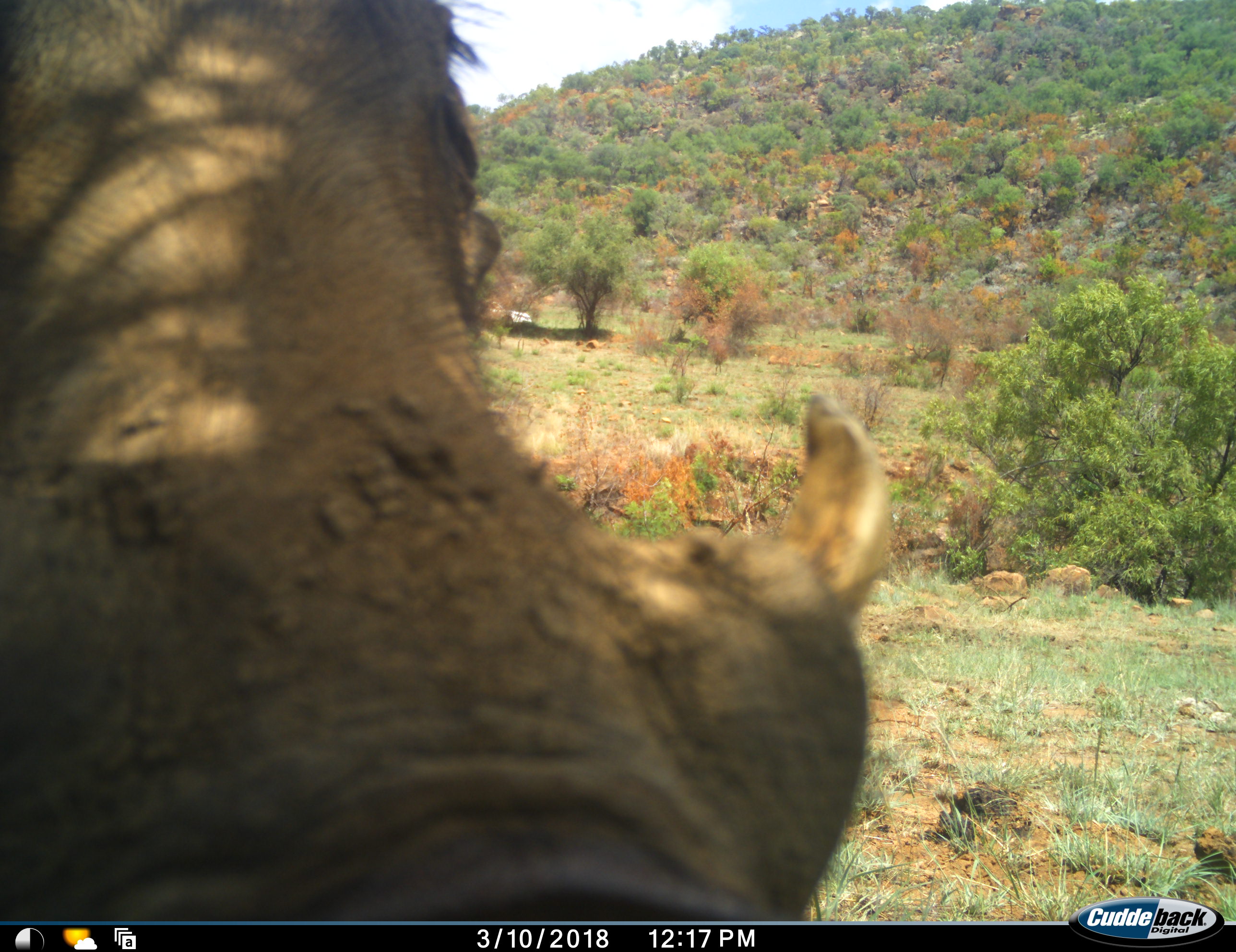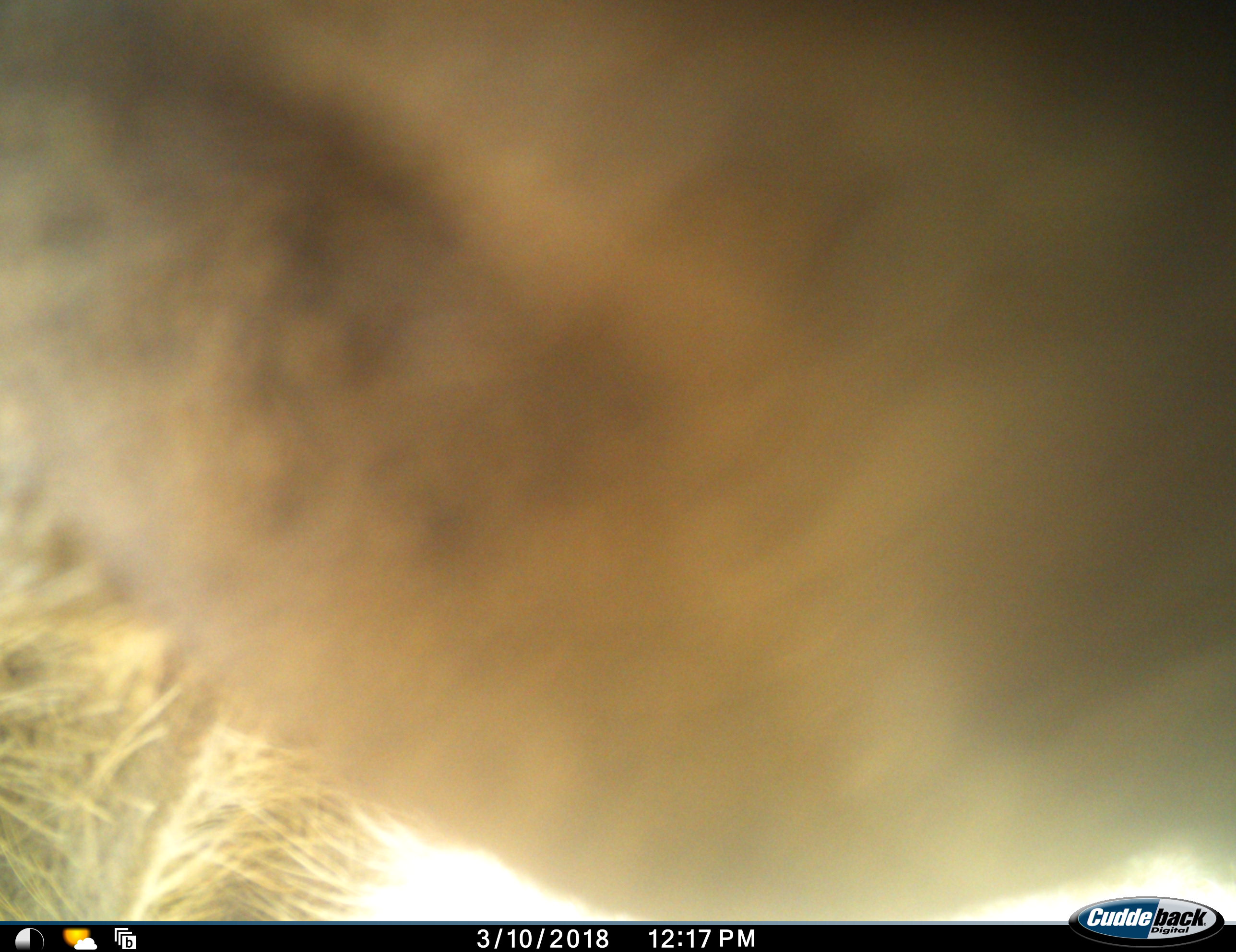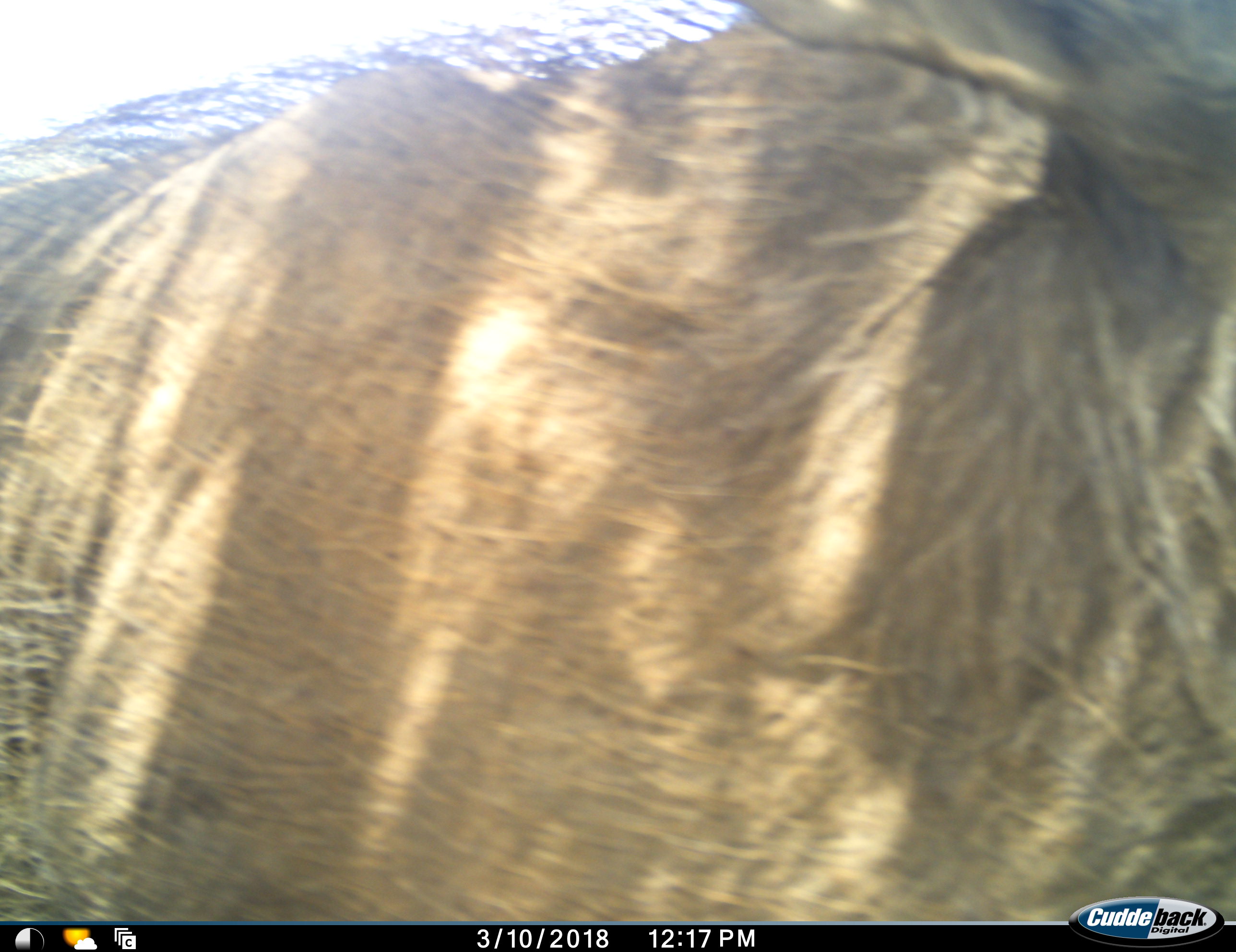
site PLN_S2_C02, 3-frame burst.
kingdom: Animalia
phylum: Chordata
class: Mammalia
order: Artiodactyla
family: Suidae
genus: Phacochoerus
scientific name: Phacochoerus africanus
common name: warthog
Warthog (Phacochoerus africanus), count 1. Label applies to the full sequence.